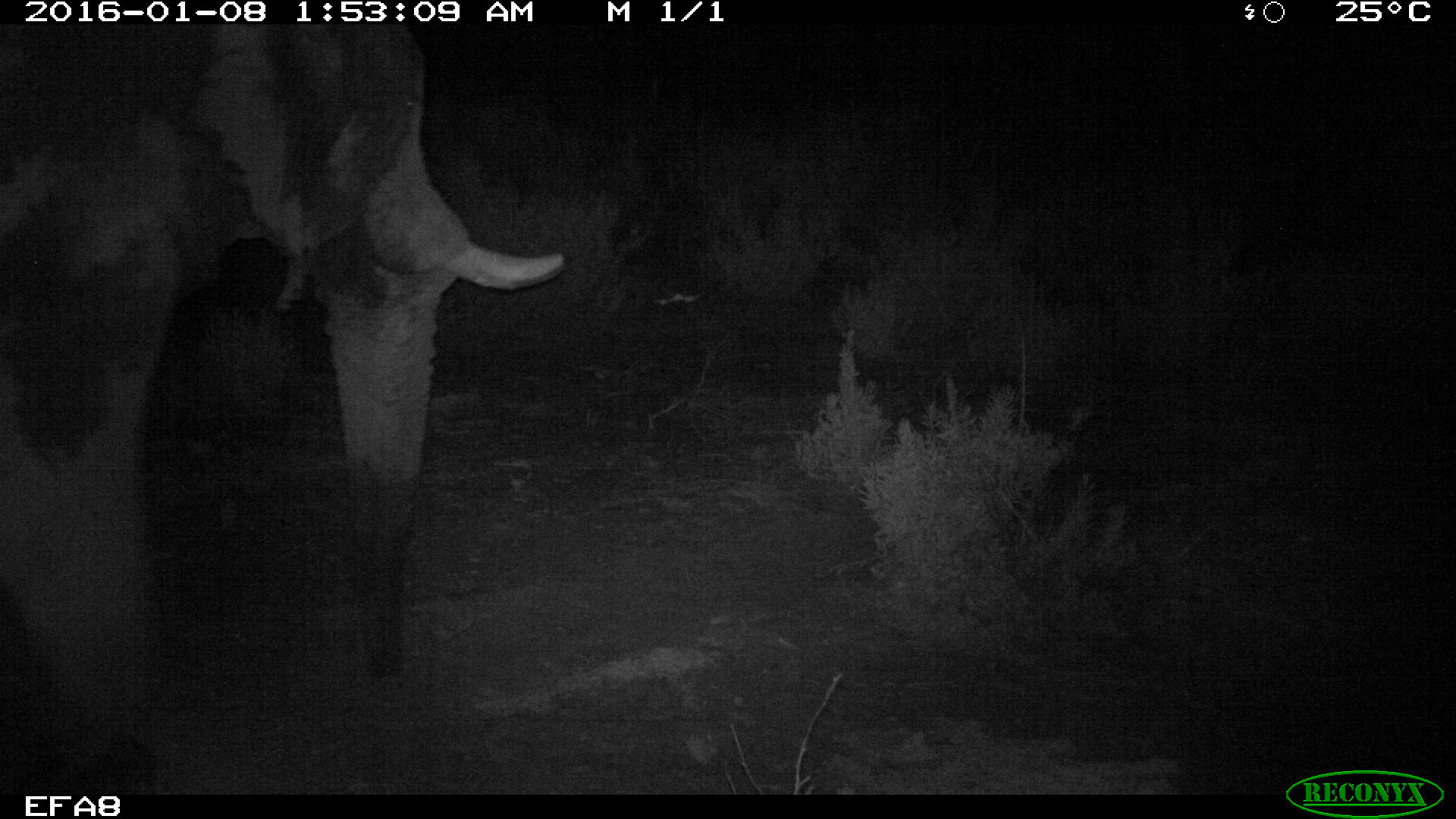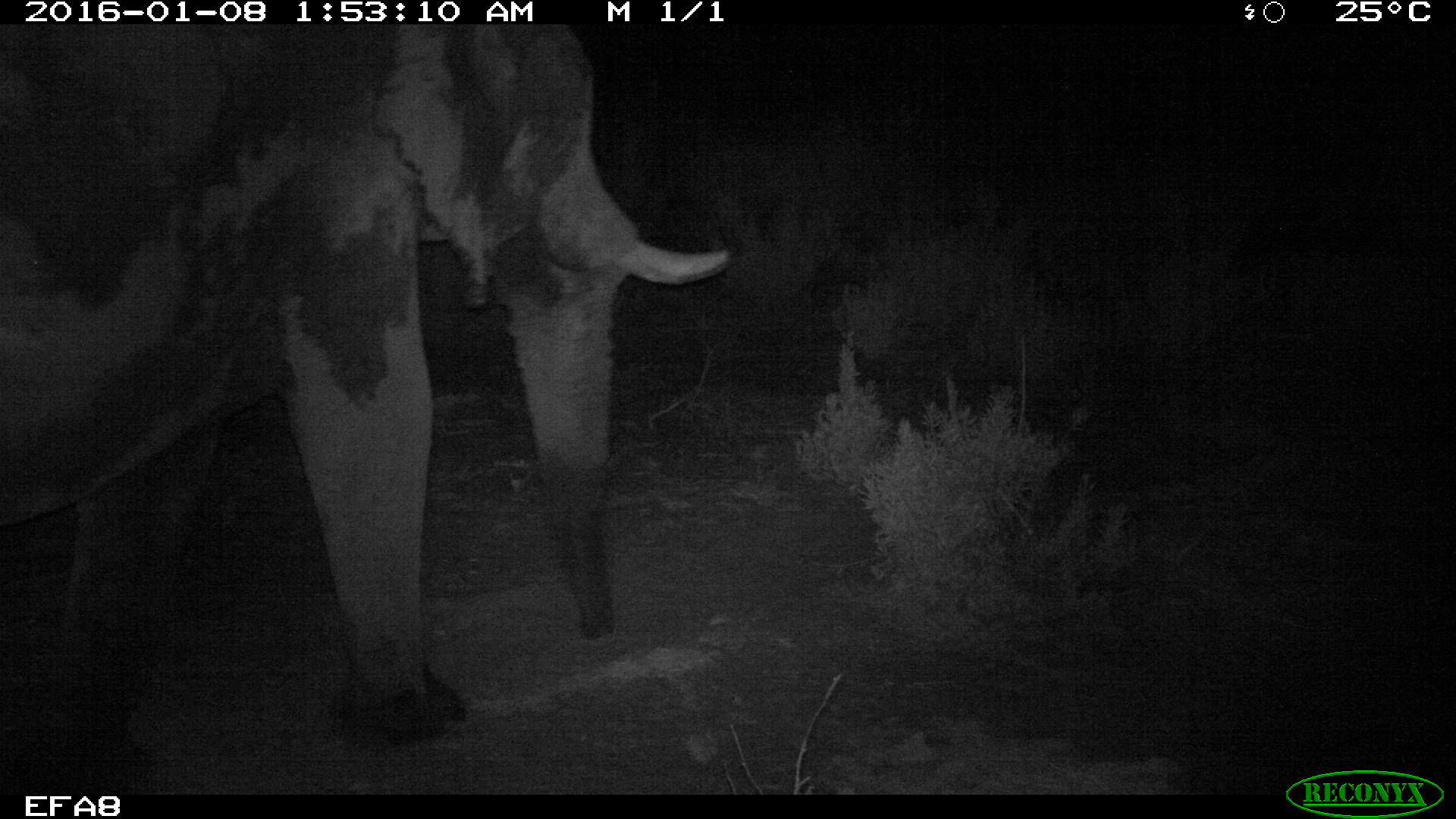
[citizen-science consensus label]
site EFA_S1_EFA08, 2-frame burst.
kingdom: Animalia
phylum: Chordata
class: Mammalia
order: Proboscidea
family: Elephantidae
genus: Loxodonta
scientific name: Loxodonta africana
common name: african bush elephant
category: elephant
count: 1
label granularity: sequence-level